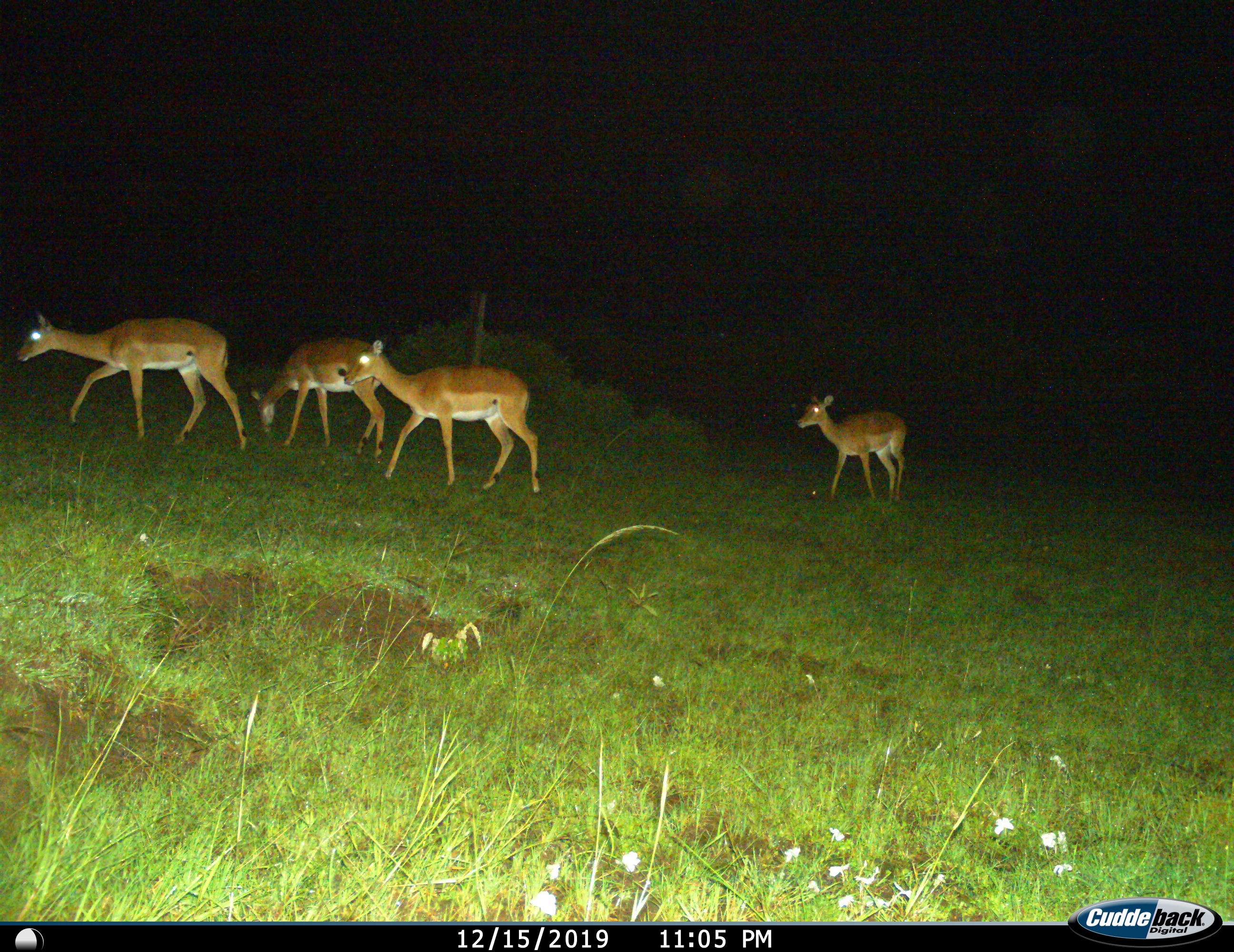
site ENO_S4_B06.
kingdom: Animalia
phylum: Chordata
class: Mammalia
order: Artiodactyla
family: Bovidae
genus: Aepyceros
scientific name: Aepyceros melampus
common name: impala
Impala (Aepyceros melampus), count 4. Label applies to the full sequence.